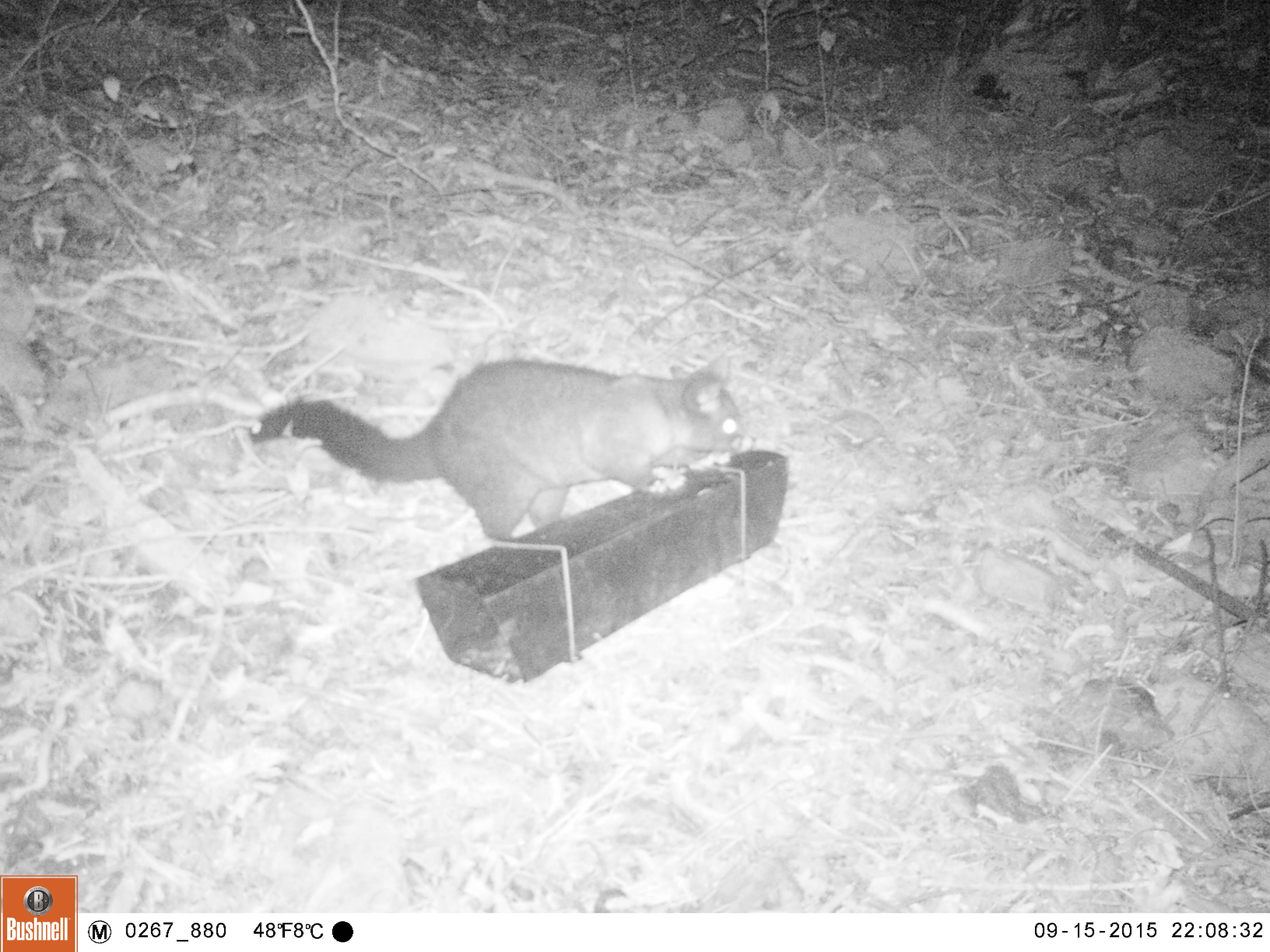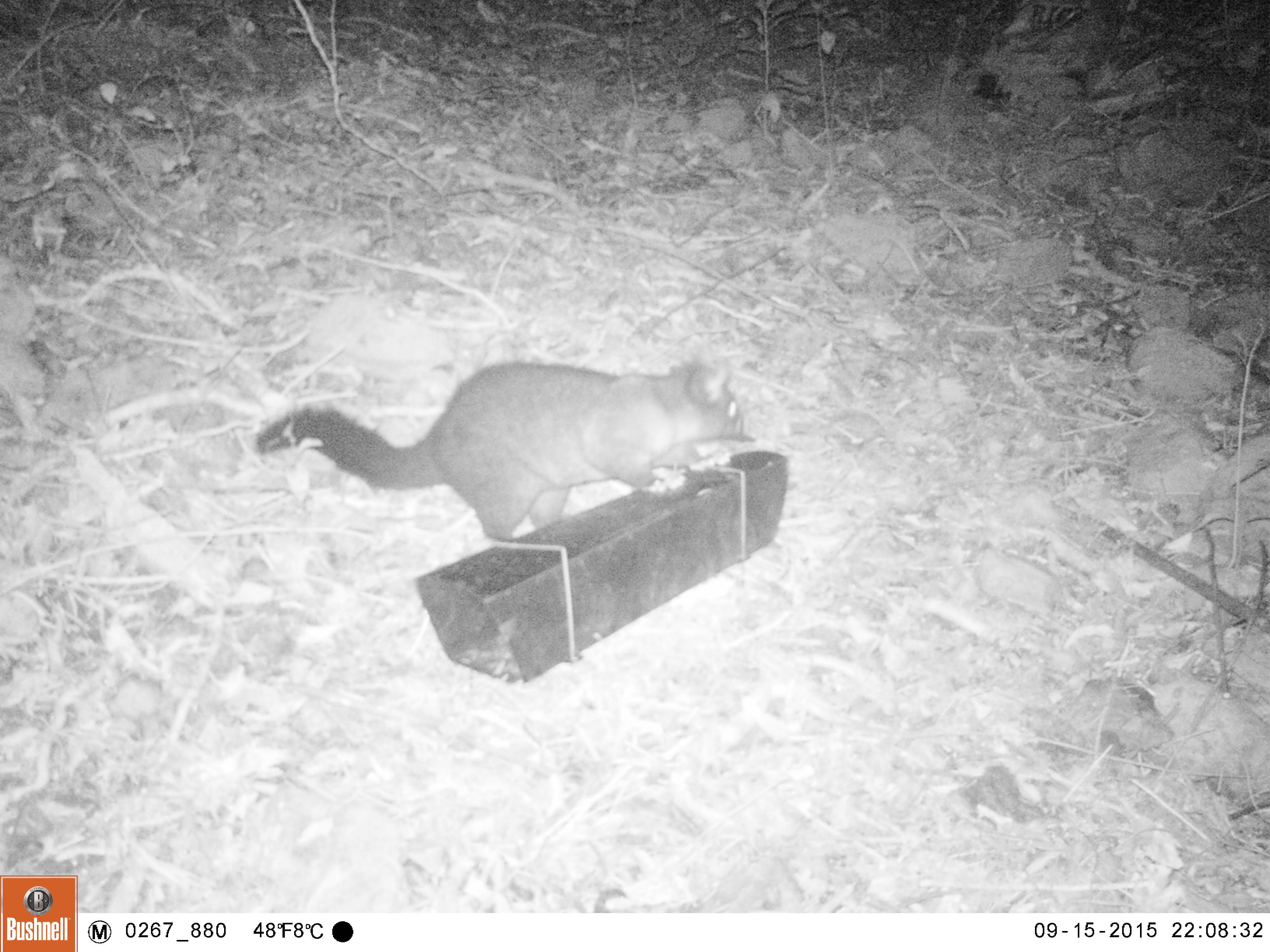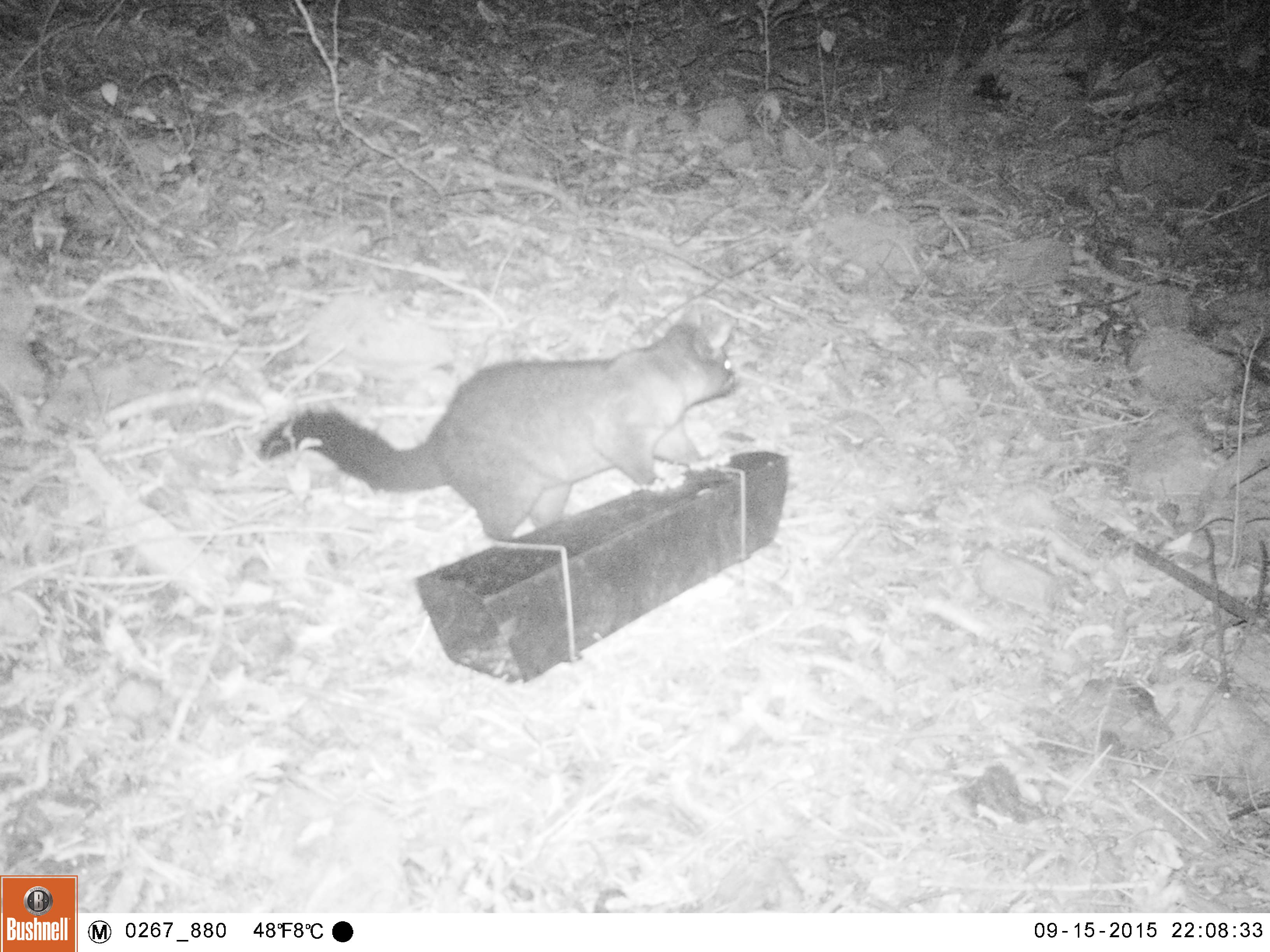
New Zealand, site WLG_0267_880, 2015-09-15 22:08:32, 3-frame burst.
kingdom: Animalia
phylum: Chordata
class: Mammalia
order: Diprotodontia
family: Phalangeridae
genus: Trichosurus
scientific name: Trichosurus vulpecula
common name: common brushtail possum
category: possum